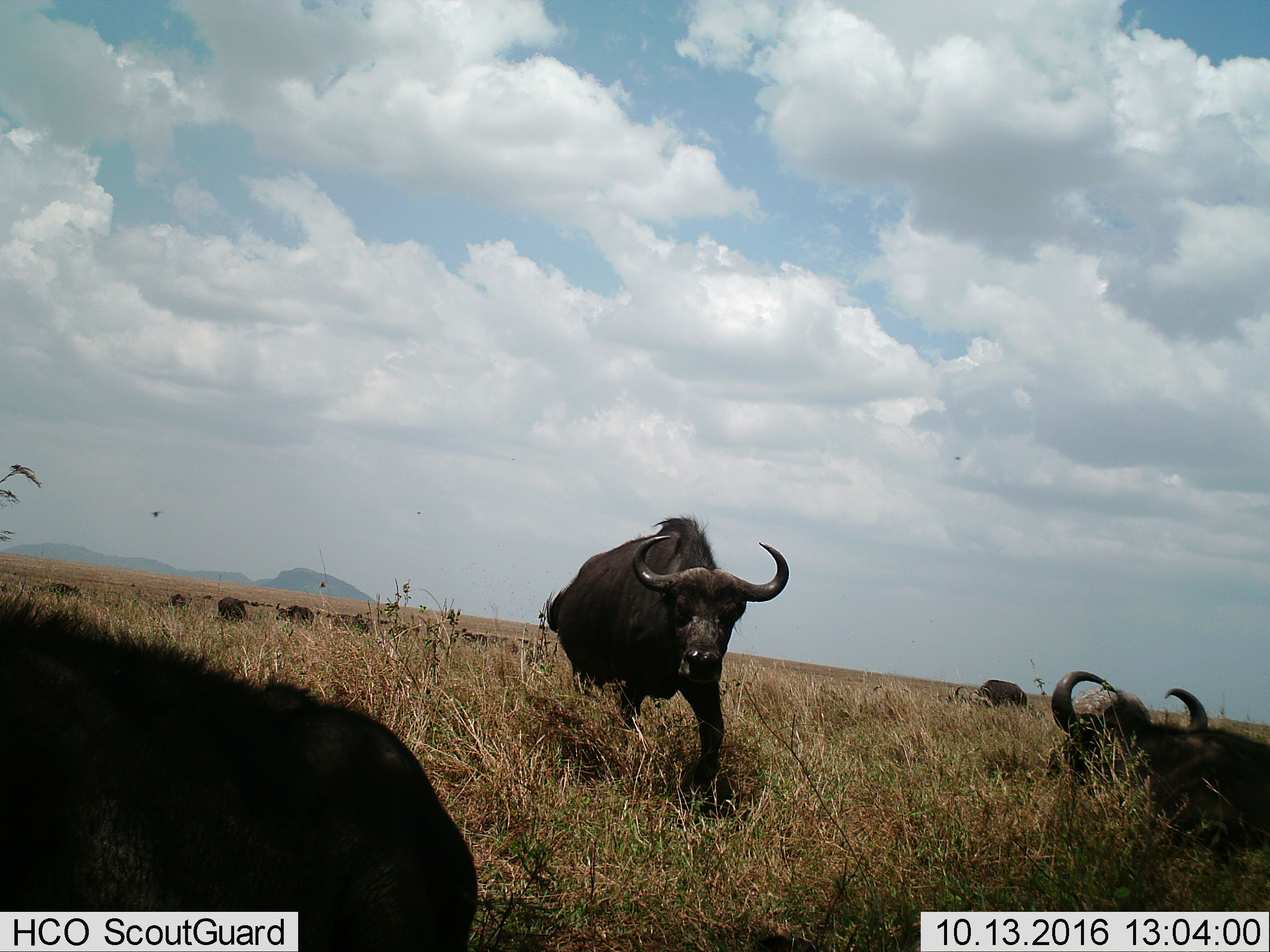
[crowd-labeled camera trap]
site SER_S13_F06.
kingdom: Animalia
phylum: Chordata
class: Mammalia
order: Artiodactyla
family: Bovidae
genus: Syncerus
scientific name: Syncerus caffer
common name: african buffalo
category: buffalo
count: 11-50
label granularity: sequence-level